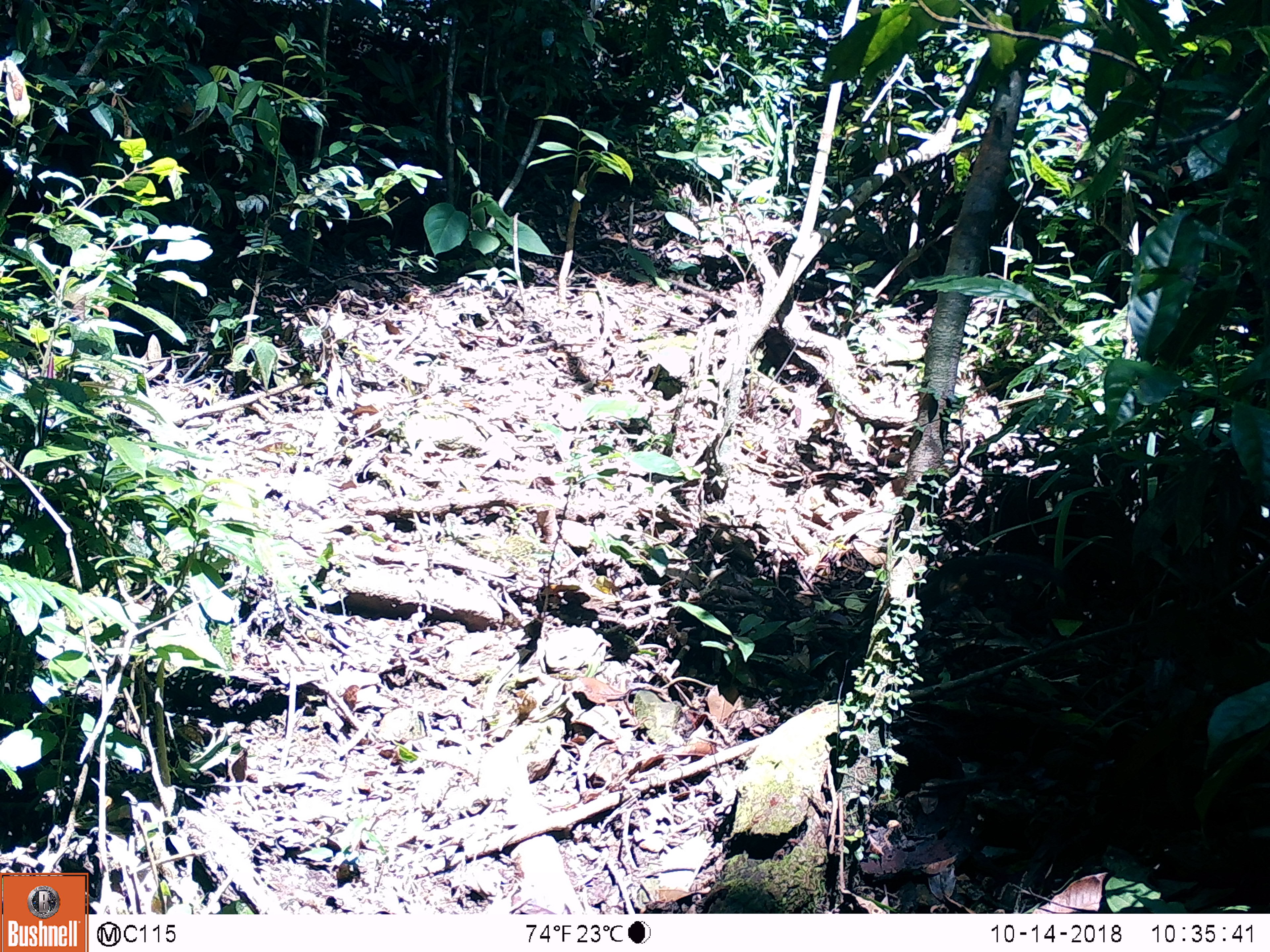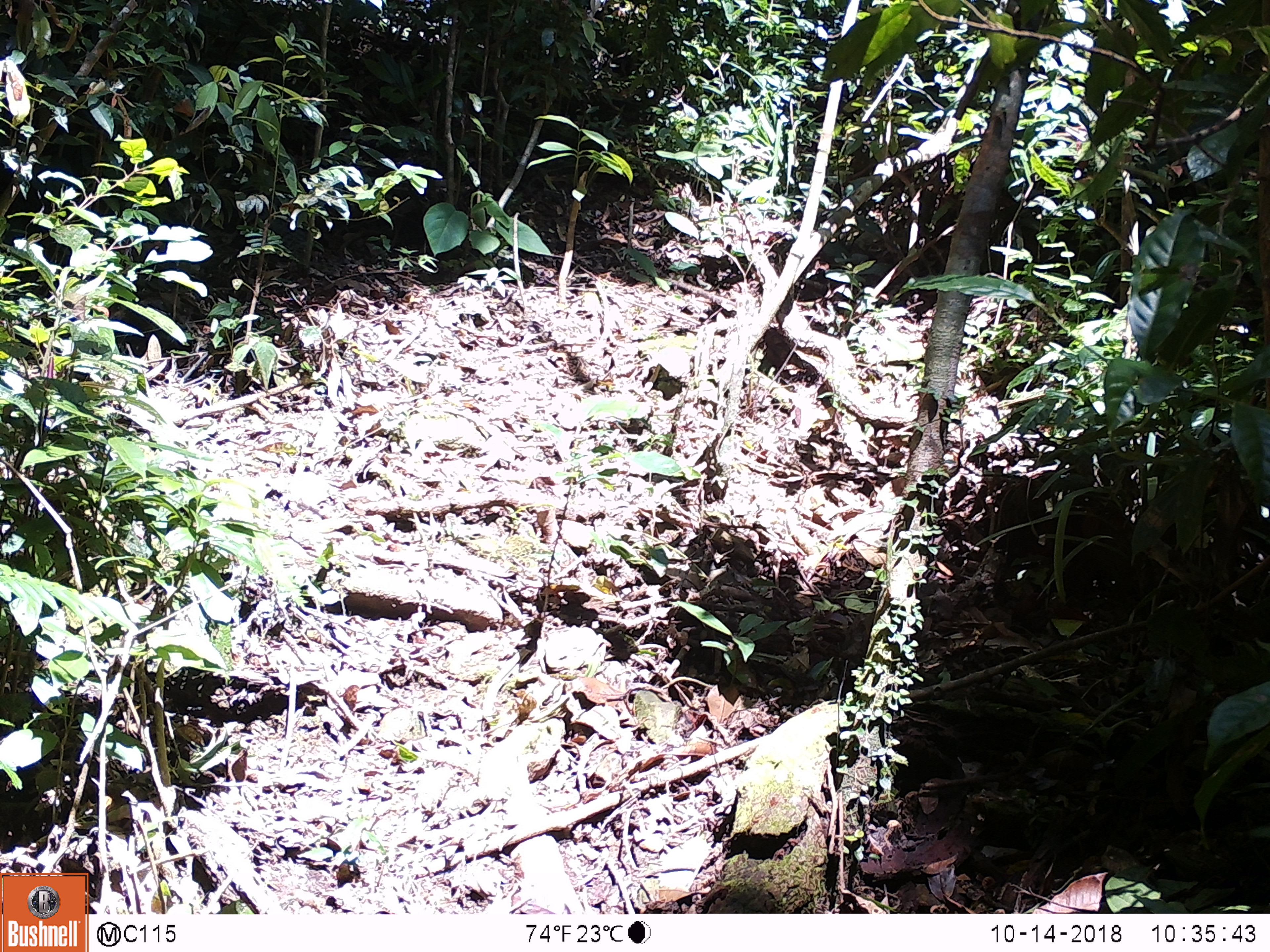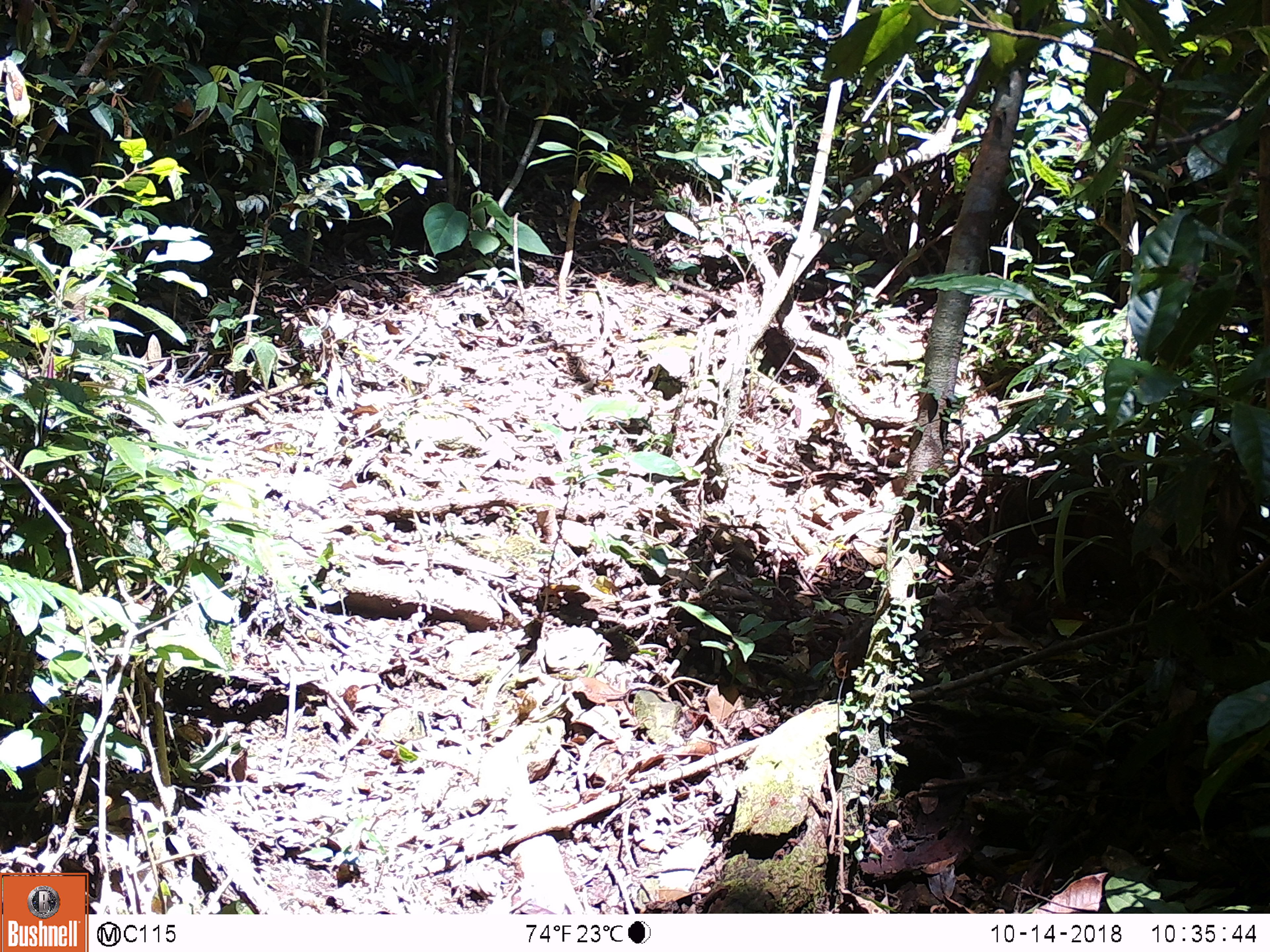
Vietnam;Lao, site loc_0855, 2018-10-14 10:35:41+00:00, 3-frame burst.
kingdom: Animalia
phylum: Chordata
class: Mammalia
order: Rodentia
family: Sciuridae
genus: Dremomys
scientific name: Dremomys rufigenis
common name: red-cheeked squirrel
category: red cheeked squirrel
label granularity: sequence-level